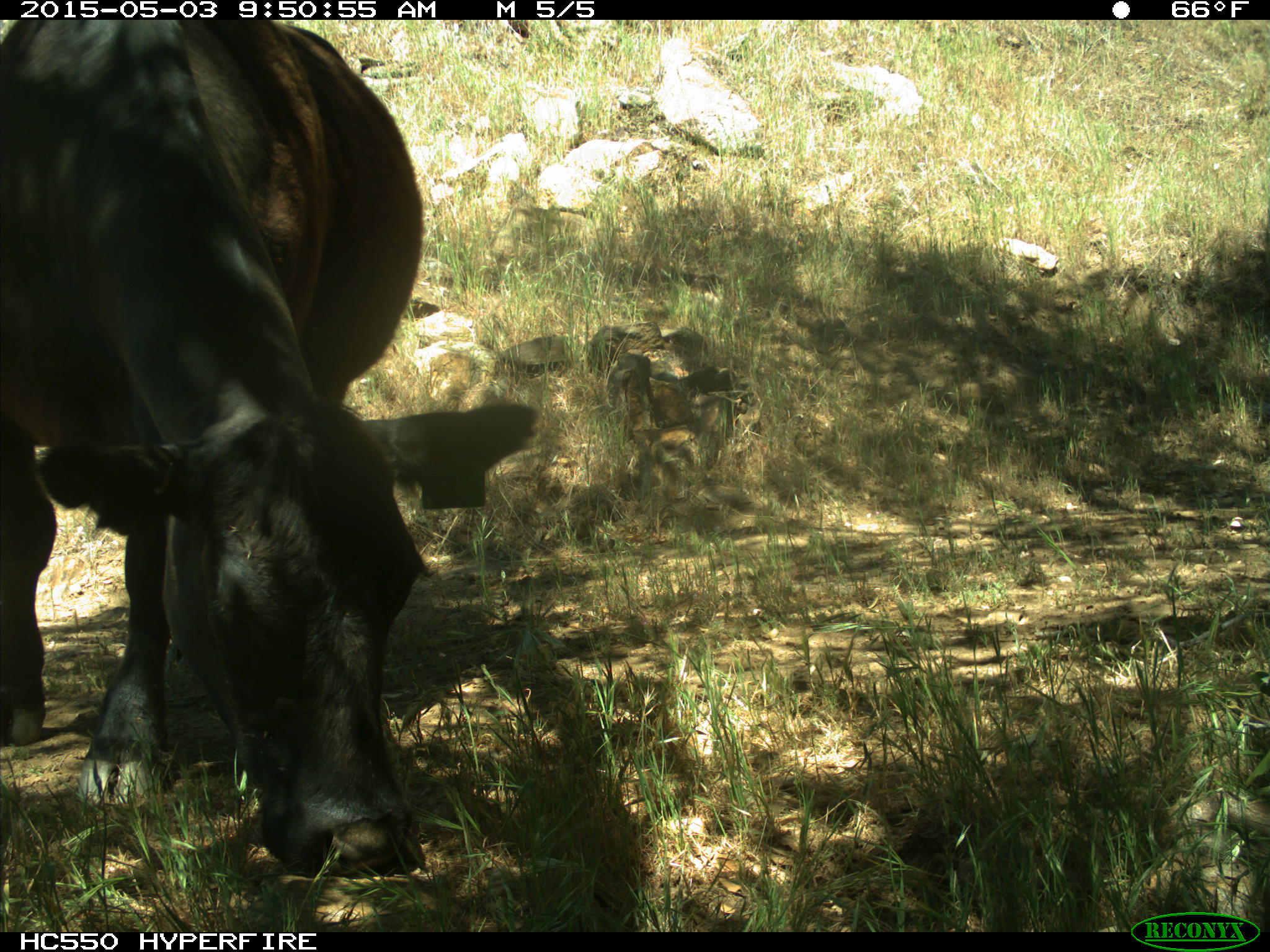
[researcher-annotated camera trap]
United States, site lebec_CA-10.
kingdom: Animalia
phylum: Chordata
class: Mammalia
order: Artiodactyla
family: Bovidae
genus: Bos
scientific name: Bos taurus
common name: domestic cow